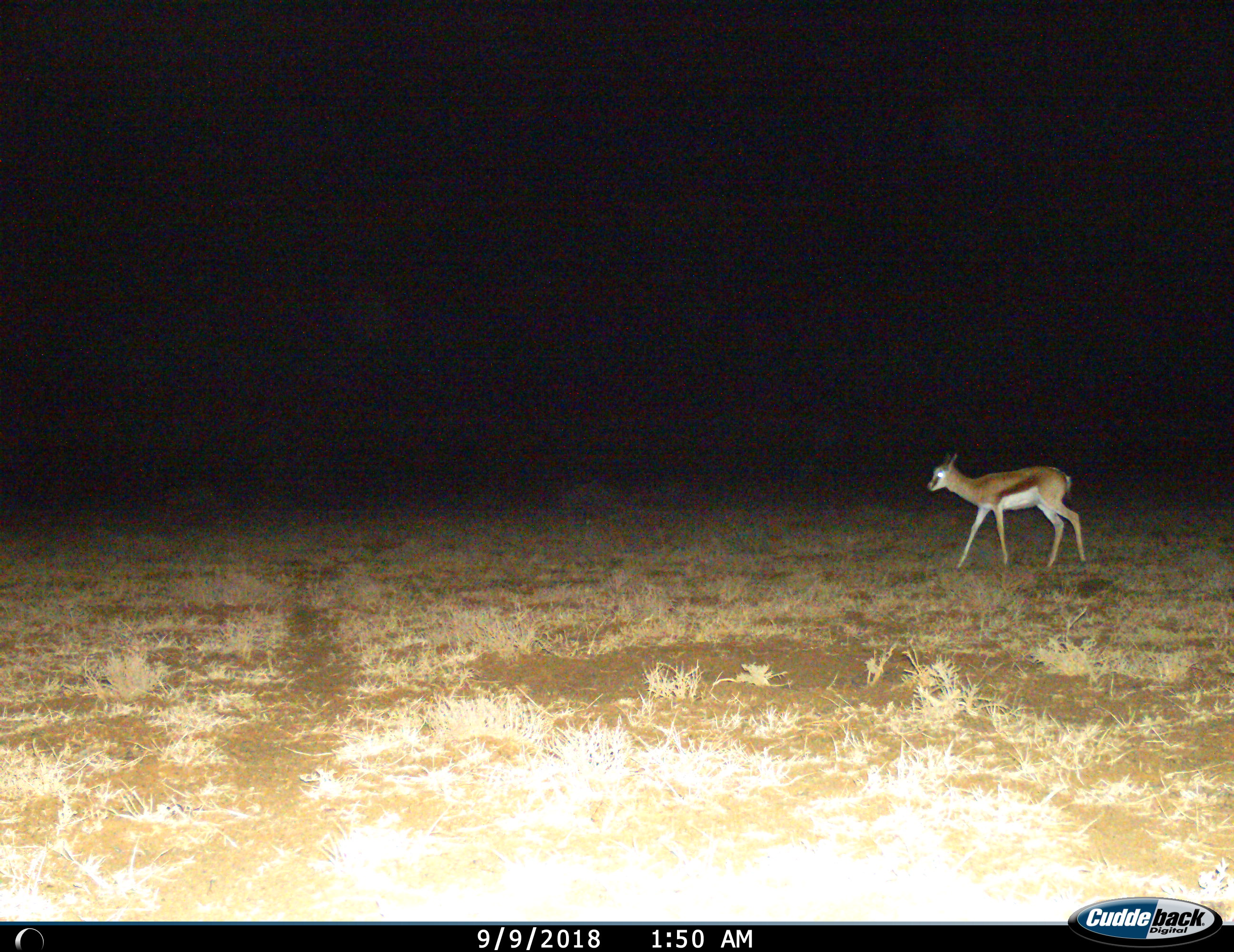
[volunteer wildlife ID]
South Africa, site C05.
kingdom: Animalia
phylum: Chordata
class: Mammalia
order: Artiodactyla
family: Bovidae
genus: Antidorcas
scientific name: Antidorcas marsupialis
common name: springbok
Springbok (Antidorcas marsupialis), count 1. Behavior (volunteer vote fractions): standing 29%, resting 0%, moving 100%, interacting 0%. Young present (vote fraction): 14%. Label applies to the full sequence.